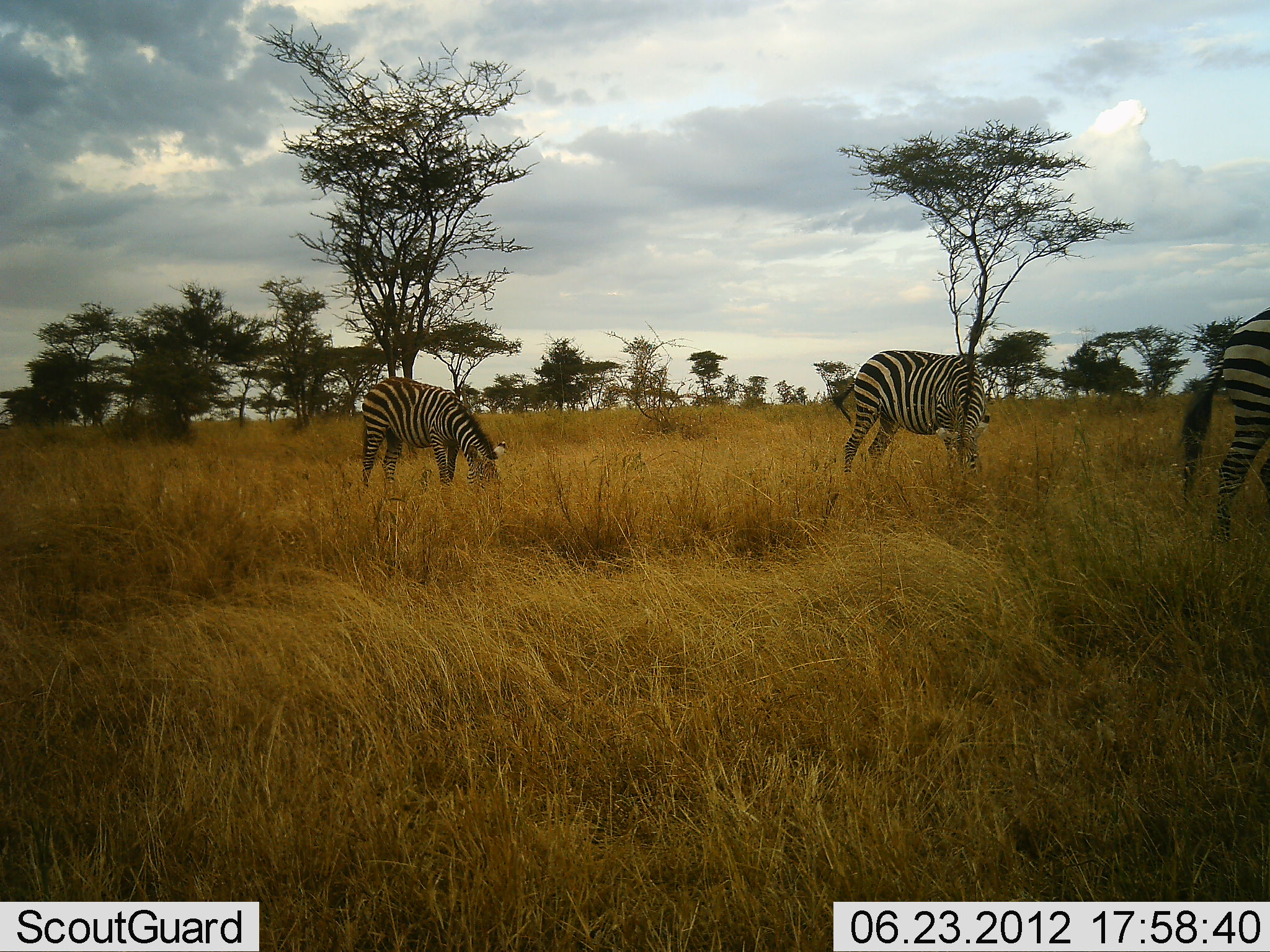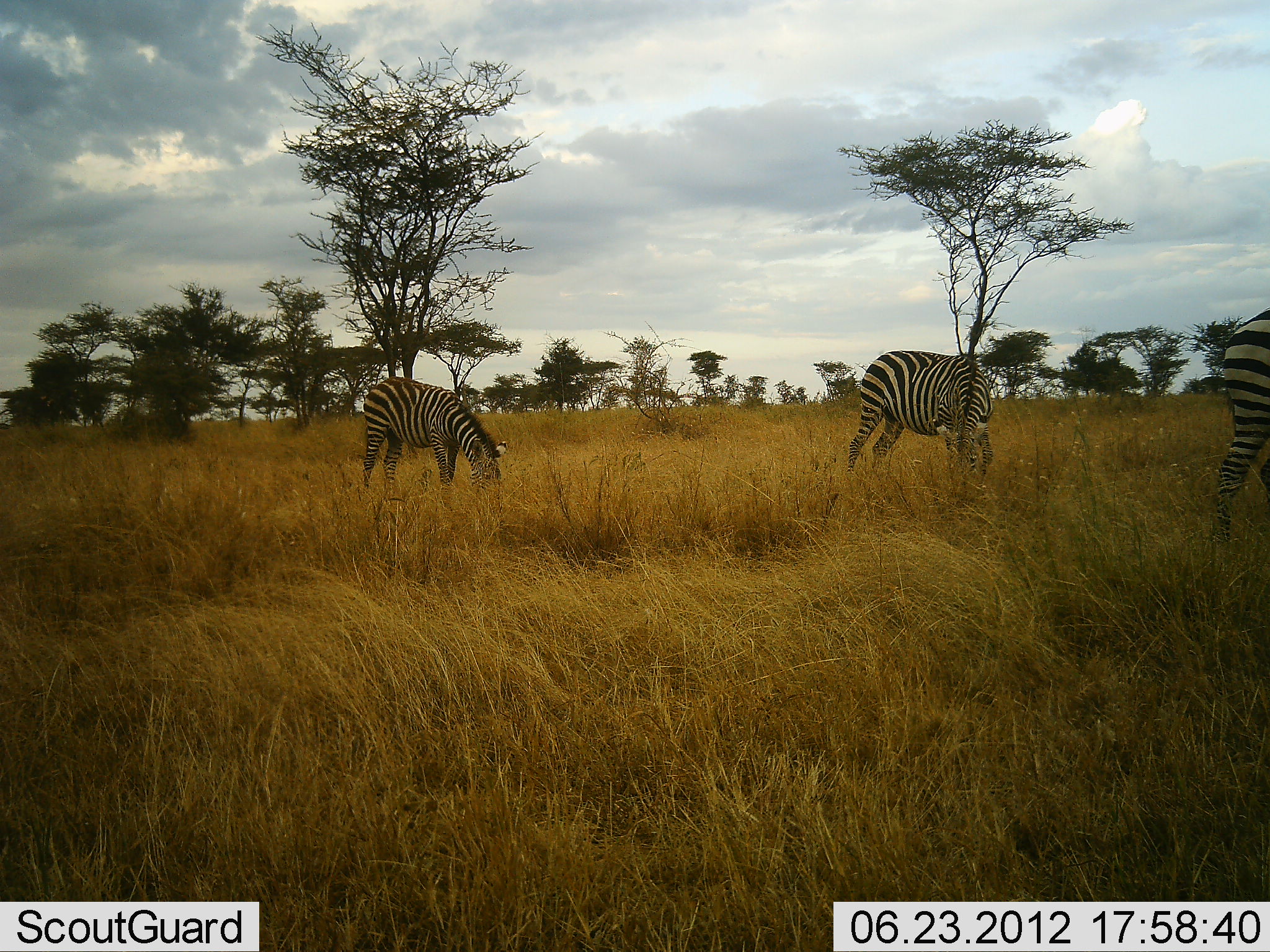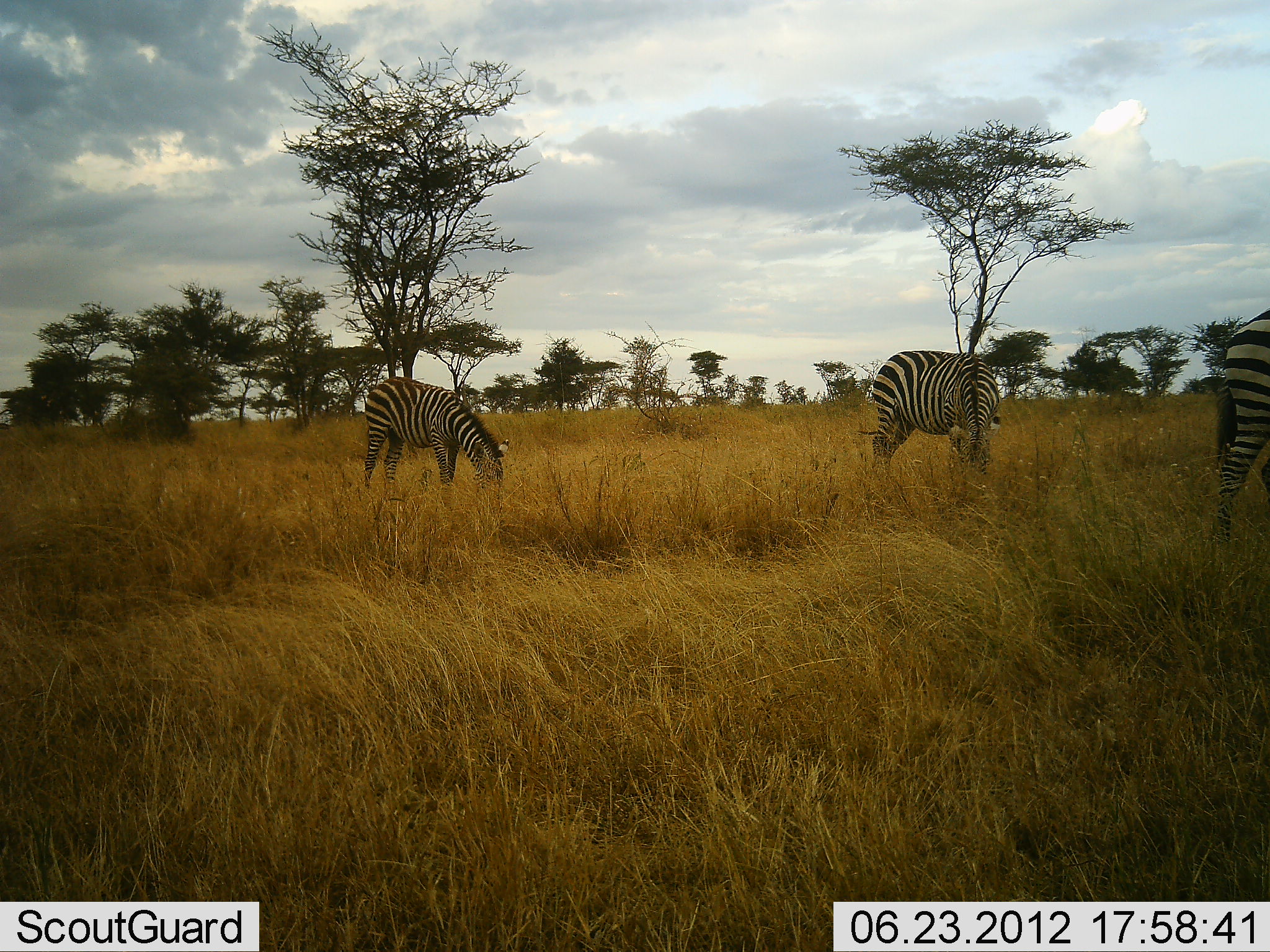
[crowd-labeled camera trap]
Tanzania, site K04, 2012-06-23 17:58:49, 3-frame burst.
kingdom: Animalia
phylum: Chordata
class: Mammalia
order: Perissodactyla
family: Equidae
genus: Equus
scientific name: Equus quagga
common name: plains zebra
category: zebra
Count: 3.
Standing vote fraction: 30%.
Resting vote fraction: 0%.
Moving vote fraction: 0%.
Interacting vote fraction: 0%.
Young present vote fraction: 0%.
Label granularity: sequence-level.